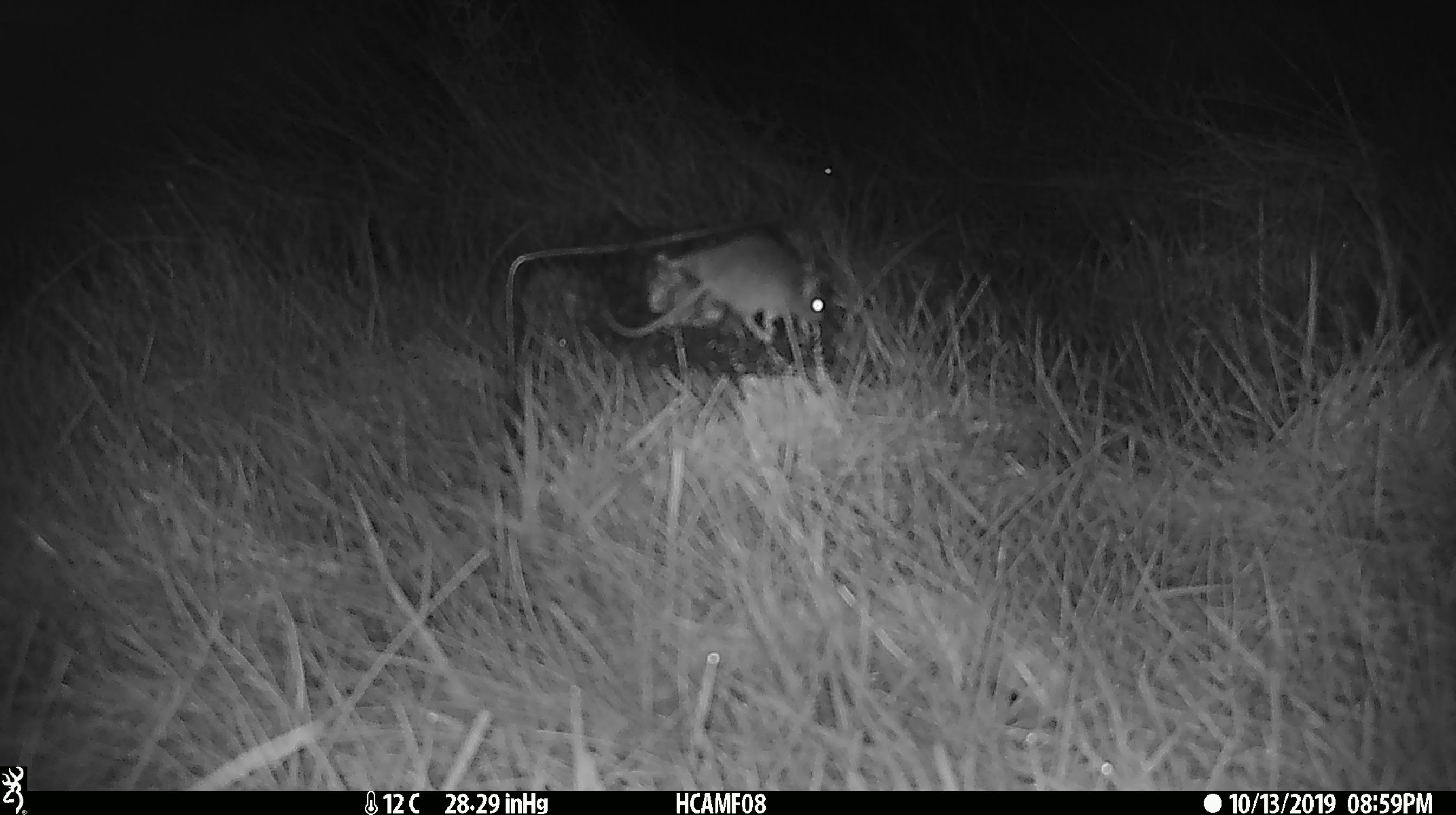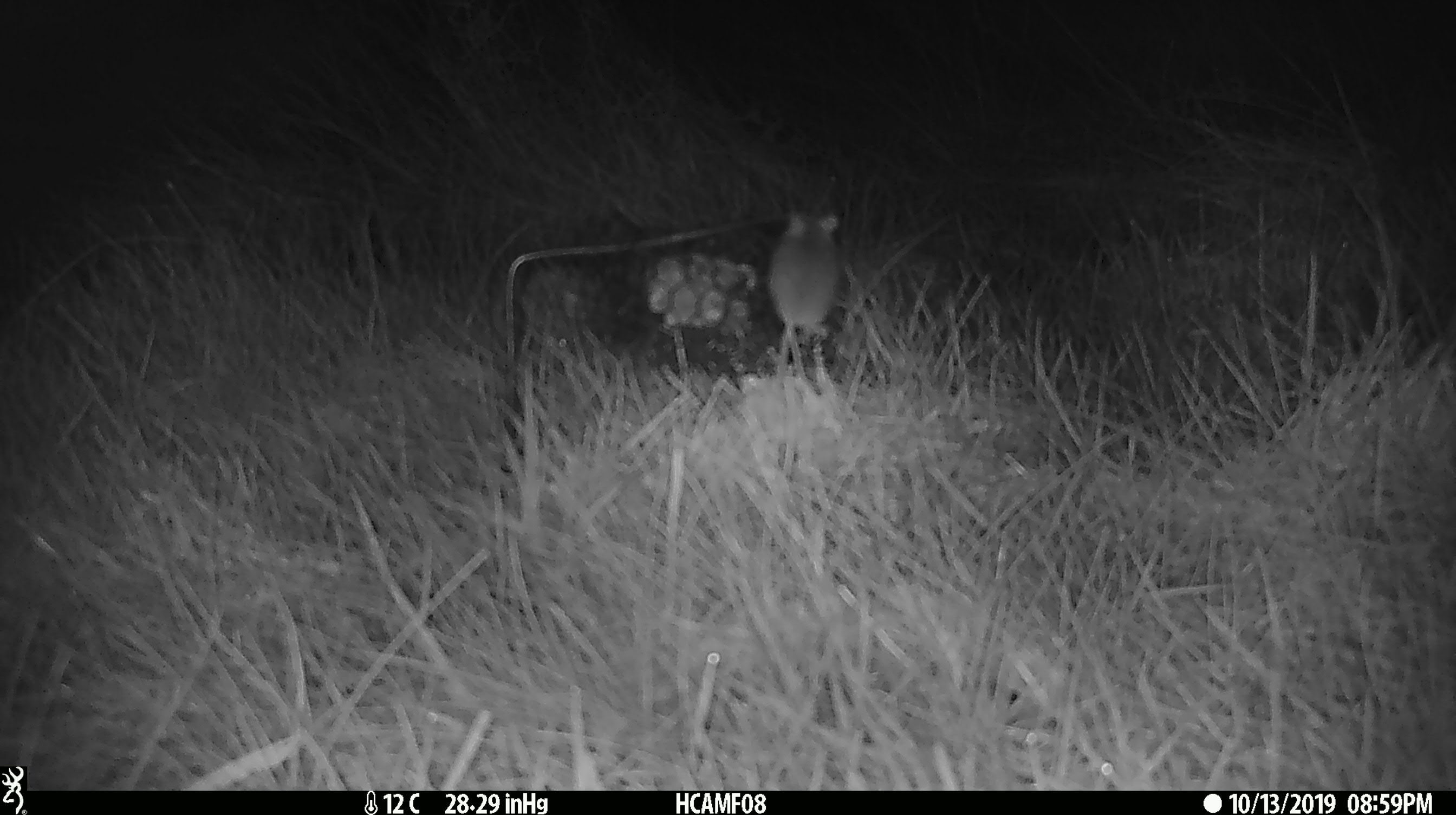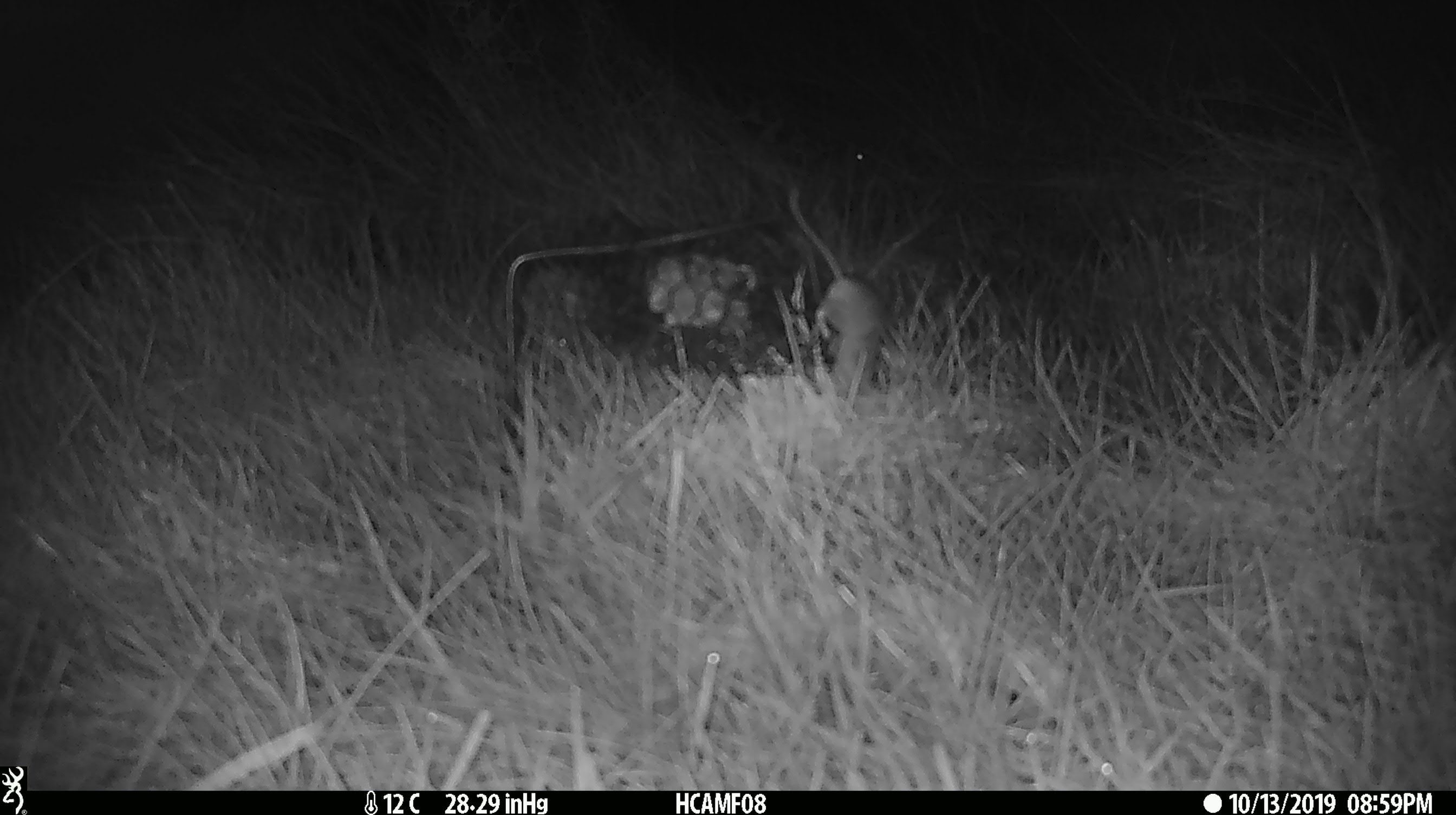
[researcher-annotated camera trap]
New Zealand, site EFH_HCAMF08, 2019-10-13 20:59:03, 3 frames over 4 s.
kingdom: Animalia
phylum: Chordata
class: Mammalia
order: Rodentia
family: Muridae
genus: Mus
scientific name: Mus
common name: mouse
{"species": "mouse (Mus)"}